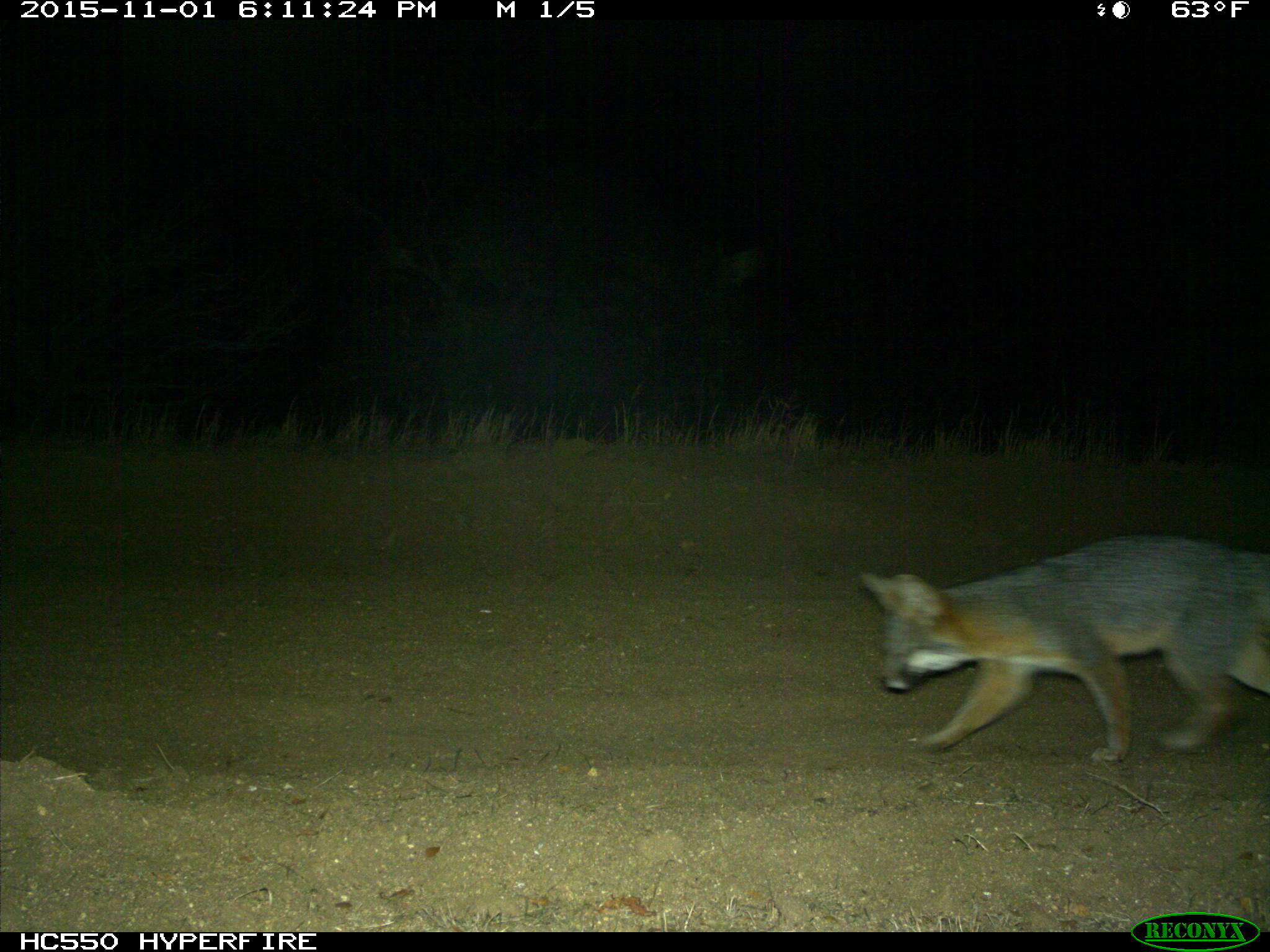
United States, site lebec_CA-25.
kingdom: Animalia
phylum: Chordata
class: Mammalia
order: Carnivora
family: Canidae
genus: Urocyon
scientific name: Urocyon cinereoargenteus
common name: gray fox